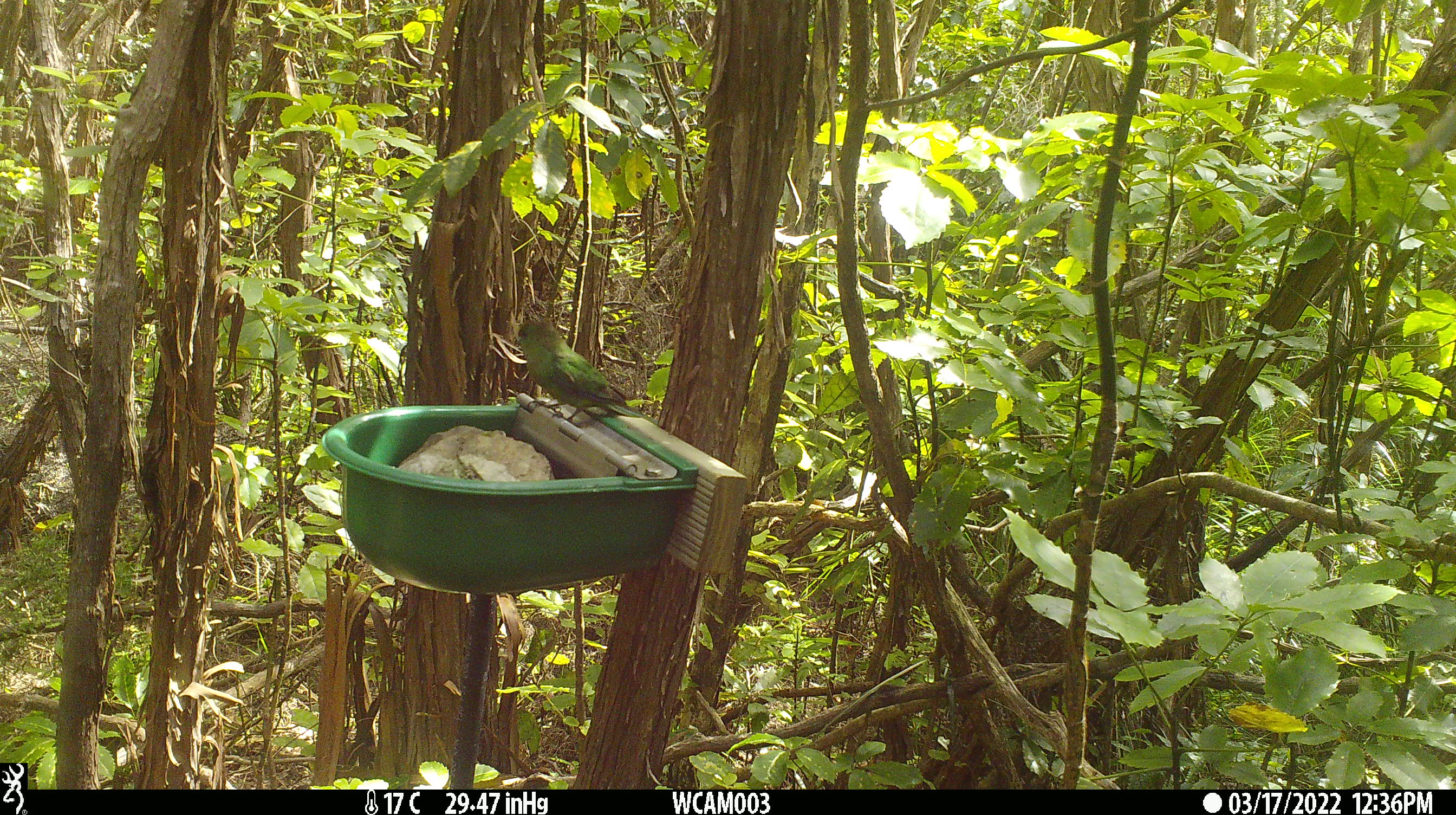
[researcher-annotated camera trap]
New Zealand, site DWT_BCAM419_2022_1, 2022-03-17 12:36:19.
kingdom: Animalia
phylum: Chordata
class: Aves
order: Psittaciformes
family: Psittaculidae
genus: Cyanoramphus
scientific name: Cyanoramphus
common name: parakeet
Parakeet (Cyanoramphus).